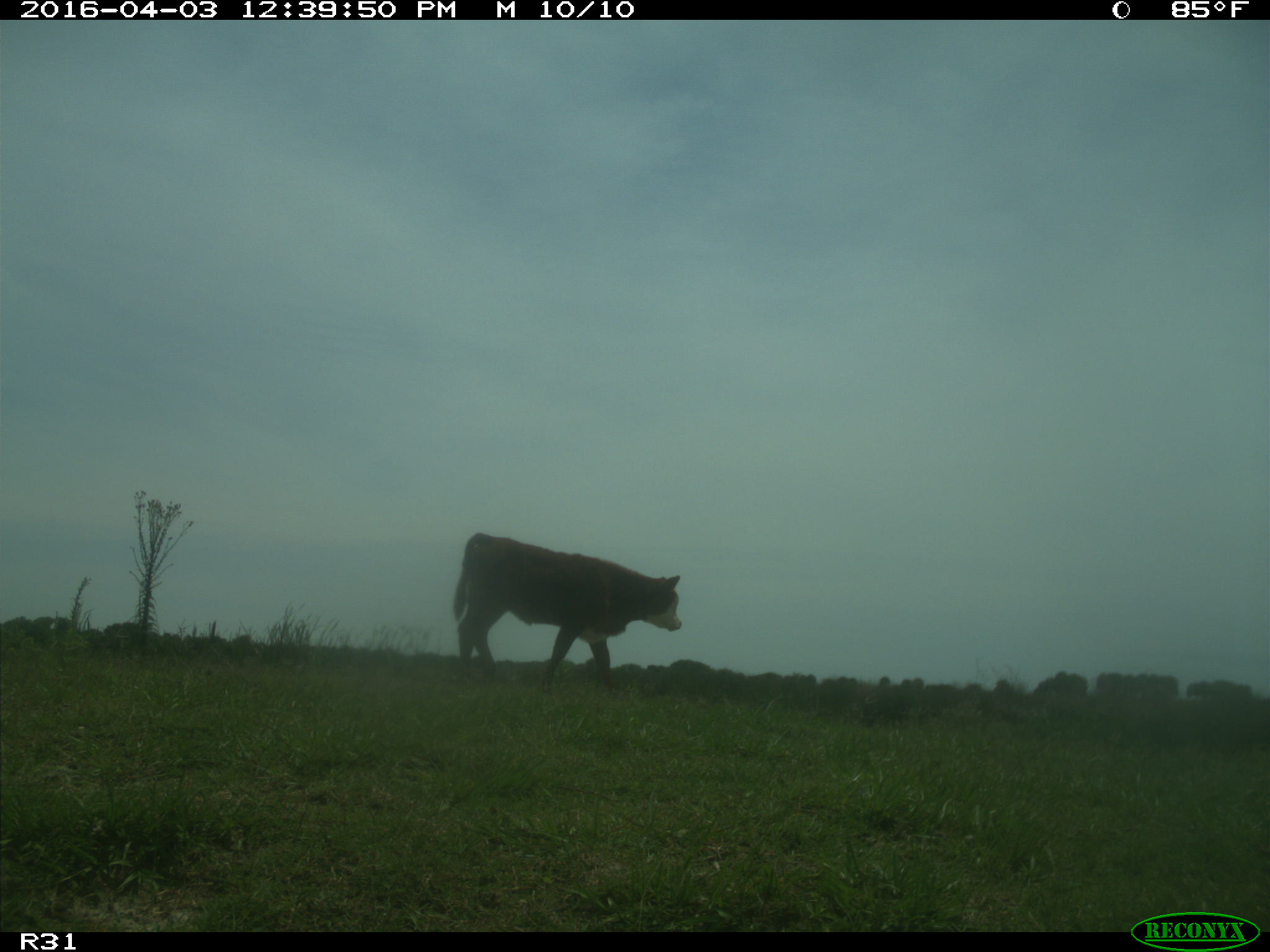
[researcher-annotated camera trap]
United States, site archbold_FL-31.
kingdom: Animalia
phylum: Chordata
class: Mammalia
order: Artiodactyla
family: Bovidae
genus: Bos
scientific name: Bos taurus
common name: domestic cow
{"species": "Bos taurus (domestic cow)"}